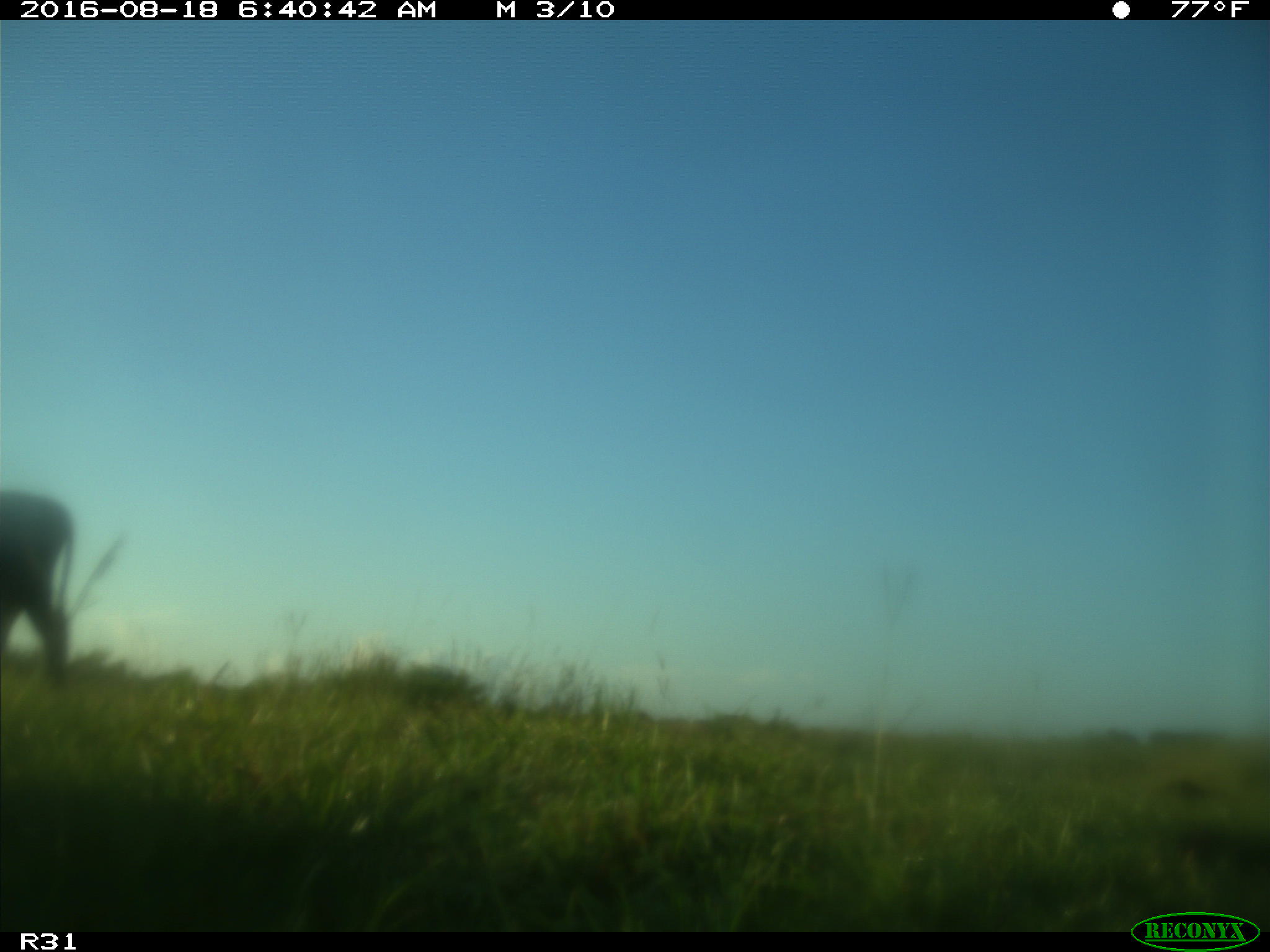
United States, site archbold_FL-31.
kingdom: Animalia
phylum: Chordata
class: Mammalia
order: Artiodactyla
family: Bovidae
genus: Bos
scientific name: Bos taurus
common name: domestic cow